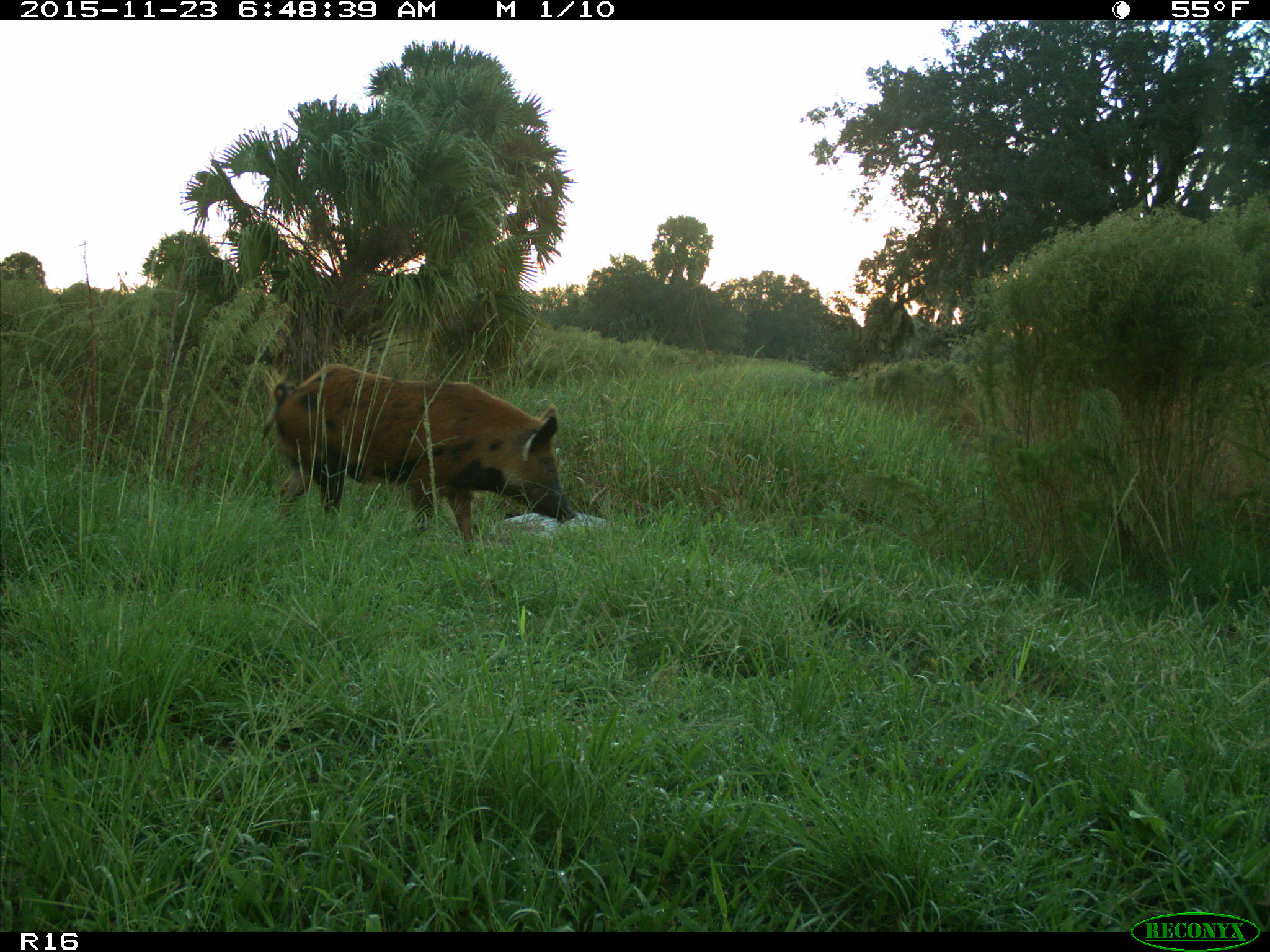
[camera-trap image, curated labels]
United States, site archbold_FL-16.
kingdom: Animalia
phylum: Chordata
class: Mammalia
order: Artiodactyla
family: Suidae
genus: Sus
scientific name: Sus scrofa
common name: wild boar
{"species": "Sus scrofa (wild boar)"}